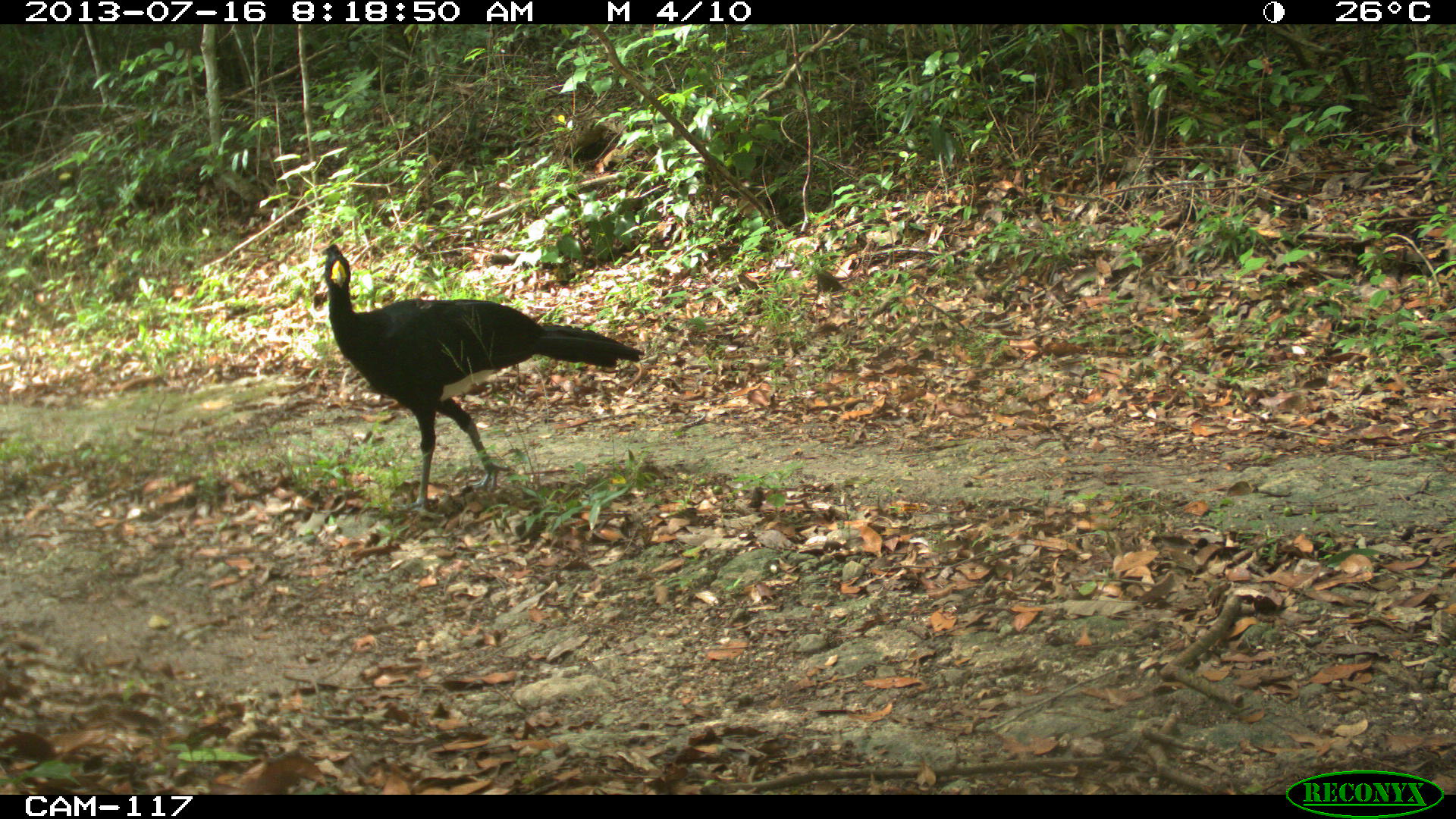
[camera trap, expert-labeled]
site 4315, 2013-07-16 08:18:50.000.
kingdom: Animalia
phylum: Chordata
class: Aves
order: Galliformes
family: Cracidae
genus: Crax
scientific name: Crax rubra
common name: great curassow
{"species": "Crax rubra (great curassow)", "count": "1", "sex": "male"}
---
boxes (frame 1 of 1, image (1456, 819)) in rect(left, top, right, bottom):
crax rubra: rect(322, 243, 646, 517)